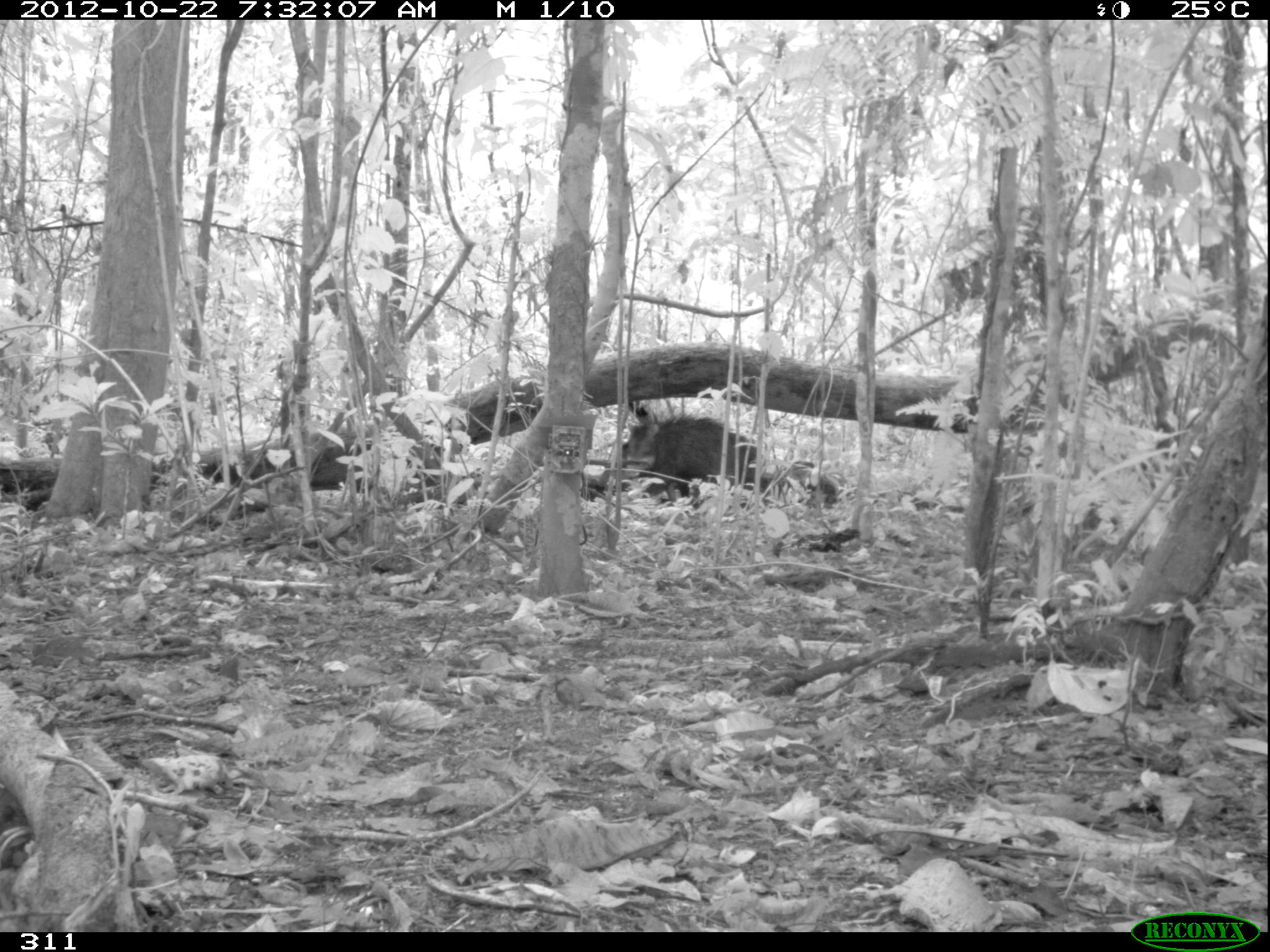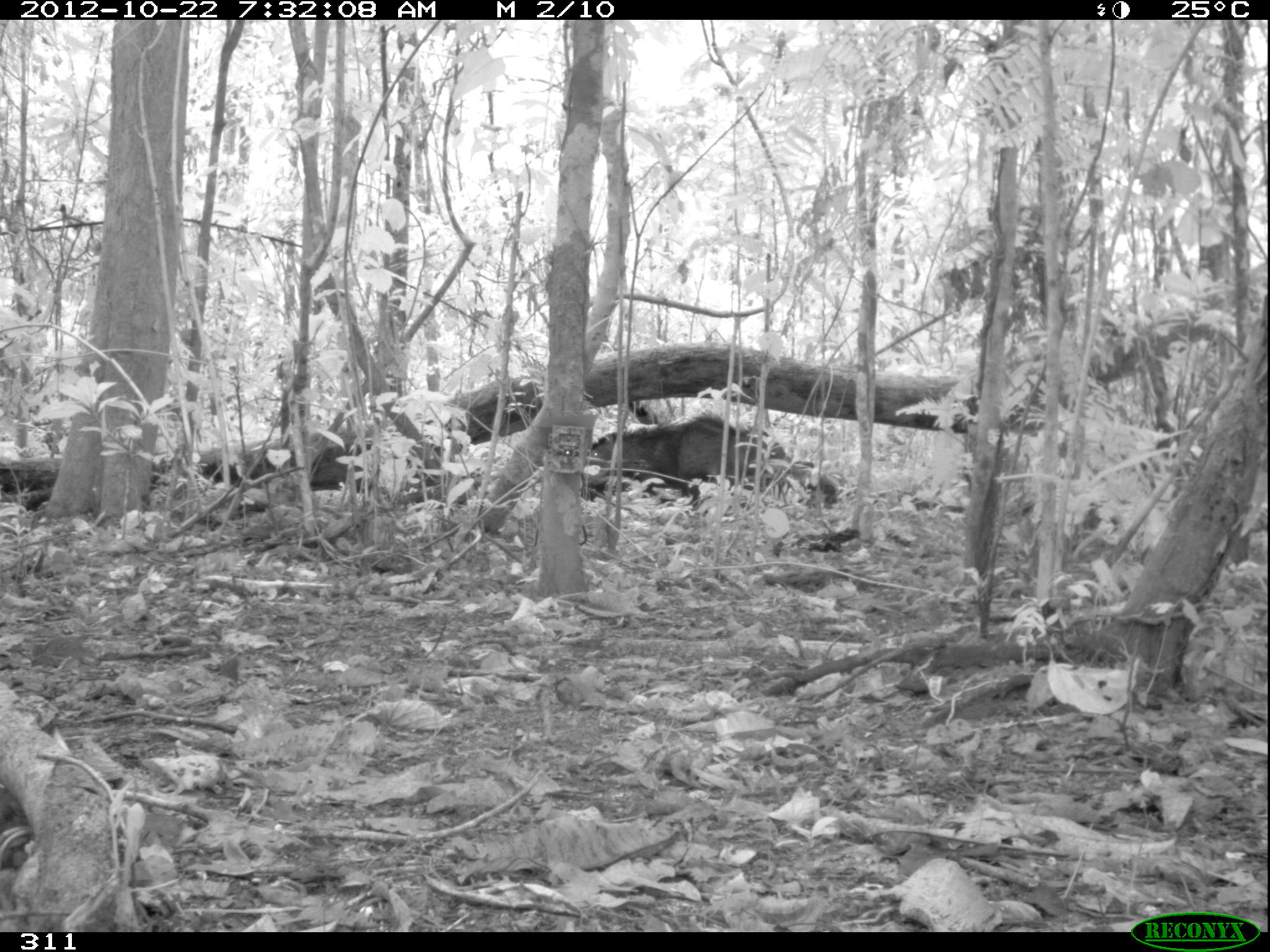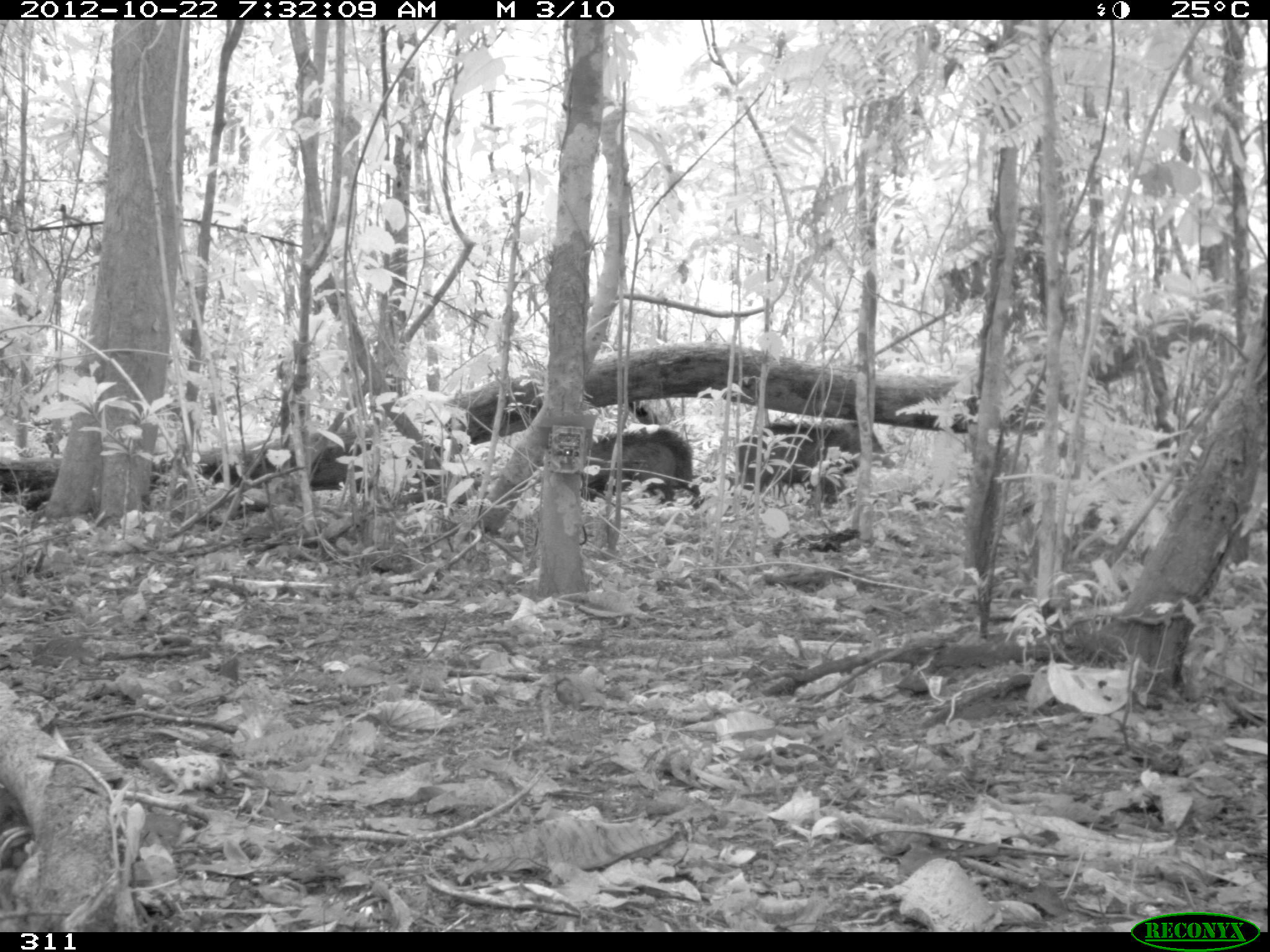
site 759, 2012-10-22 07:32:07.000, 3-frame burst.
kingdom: Animalia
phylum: Chordata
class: Mammalia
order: Artiodactyla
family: Tayassuidae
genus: Tayassu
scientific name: Tayassu pecari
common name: white-lipped peccary